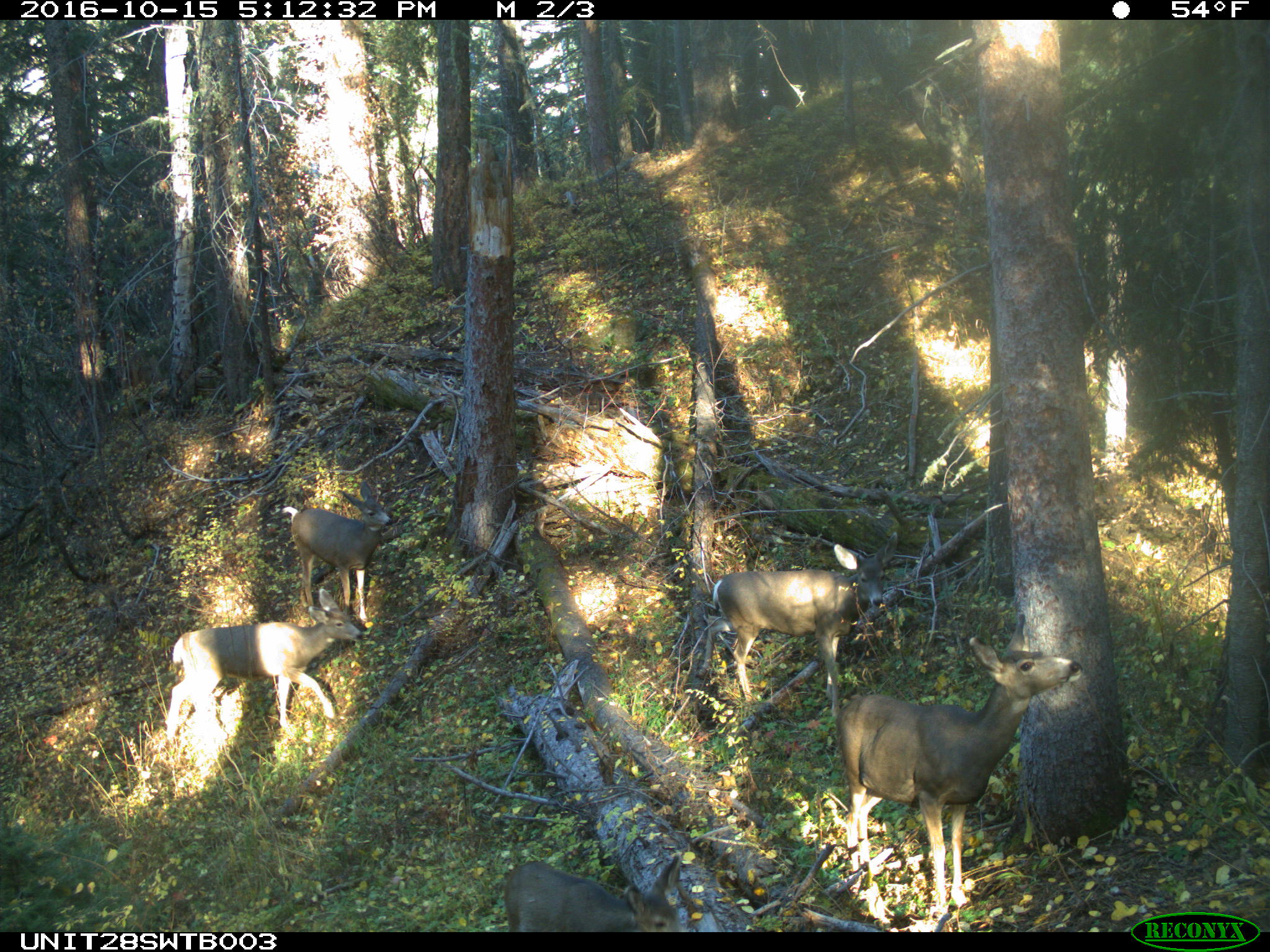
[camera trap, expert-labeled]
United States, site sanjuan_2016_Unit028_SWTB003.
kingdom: Animalia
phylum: Chordata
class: Mammalia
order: Artiodactyla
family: Cervidae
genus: Odocoileus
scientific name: Odocoileus hemionus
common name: mule deer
Odocoileus hemionus (mule deer).